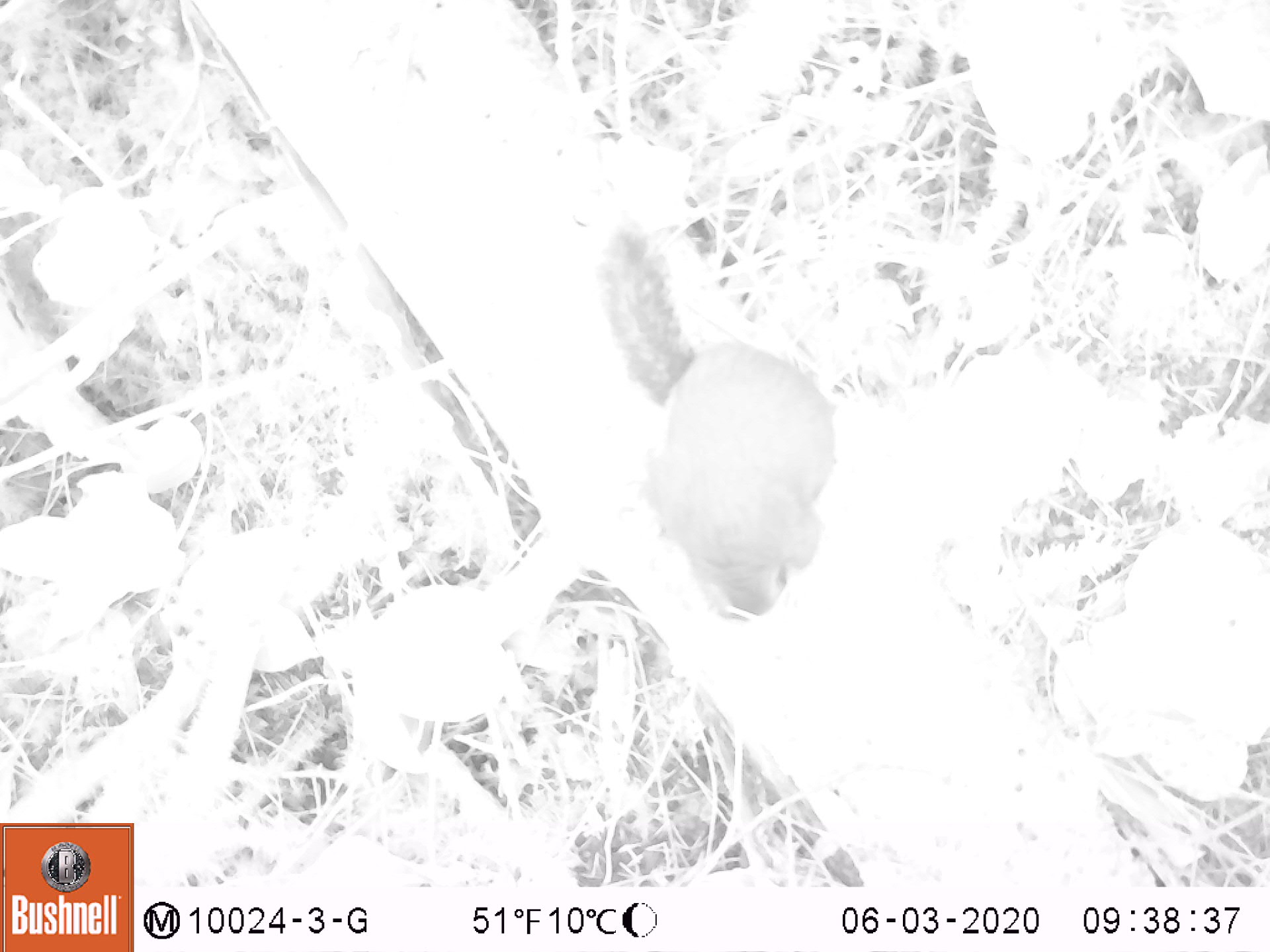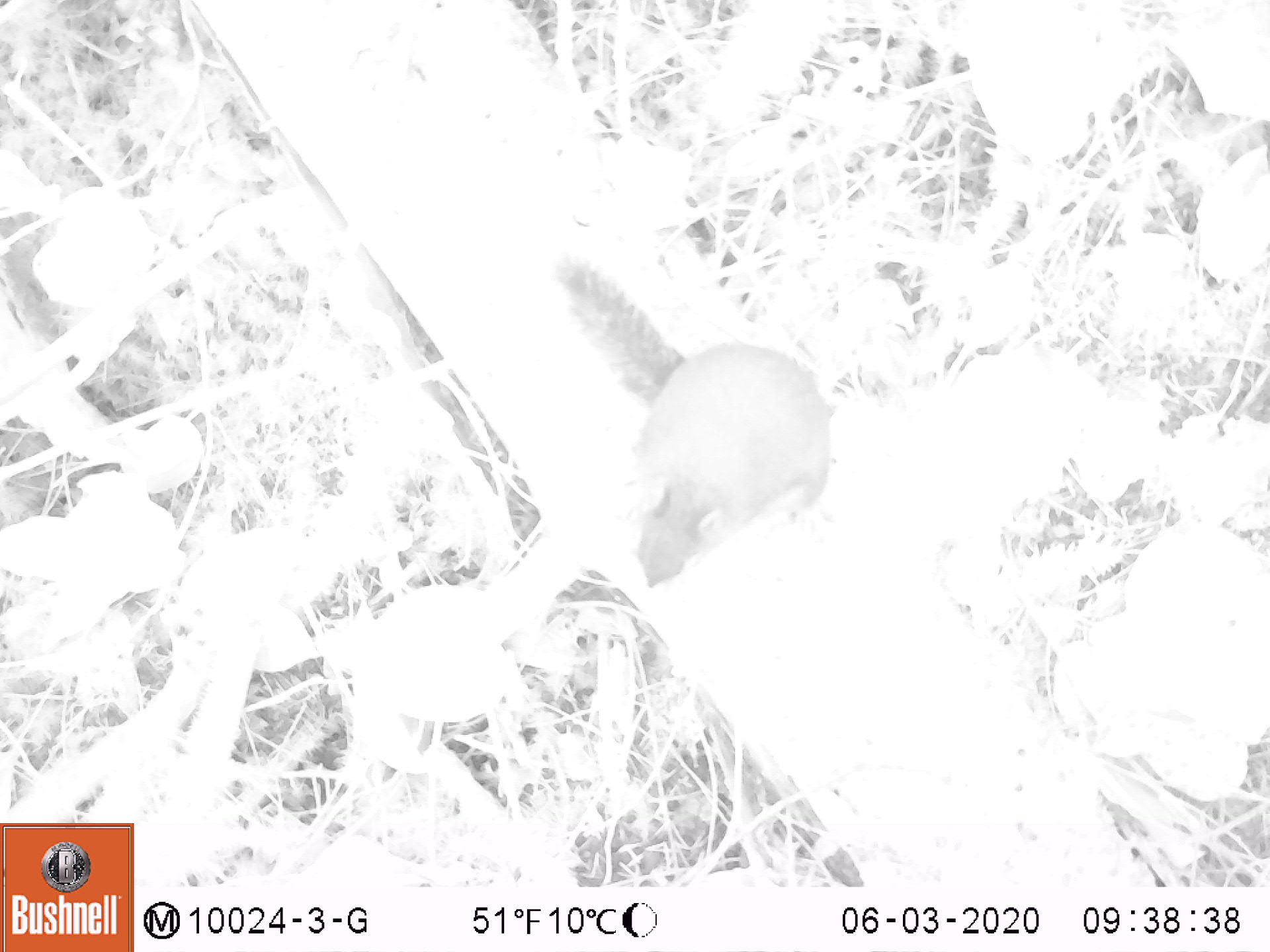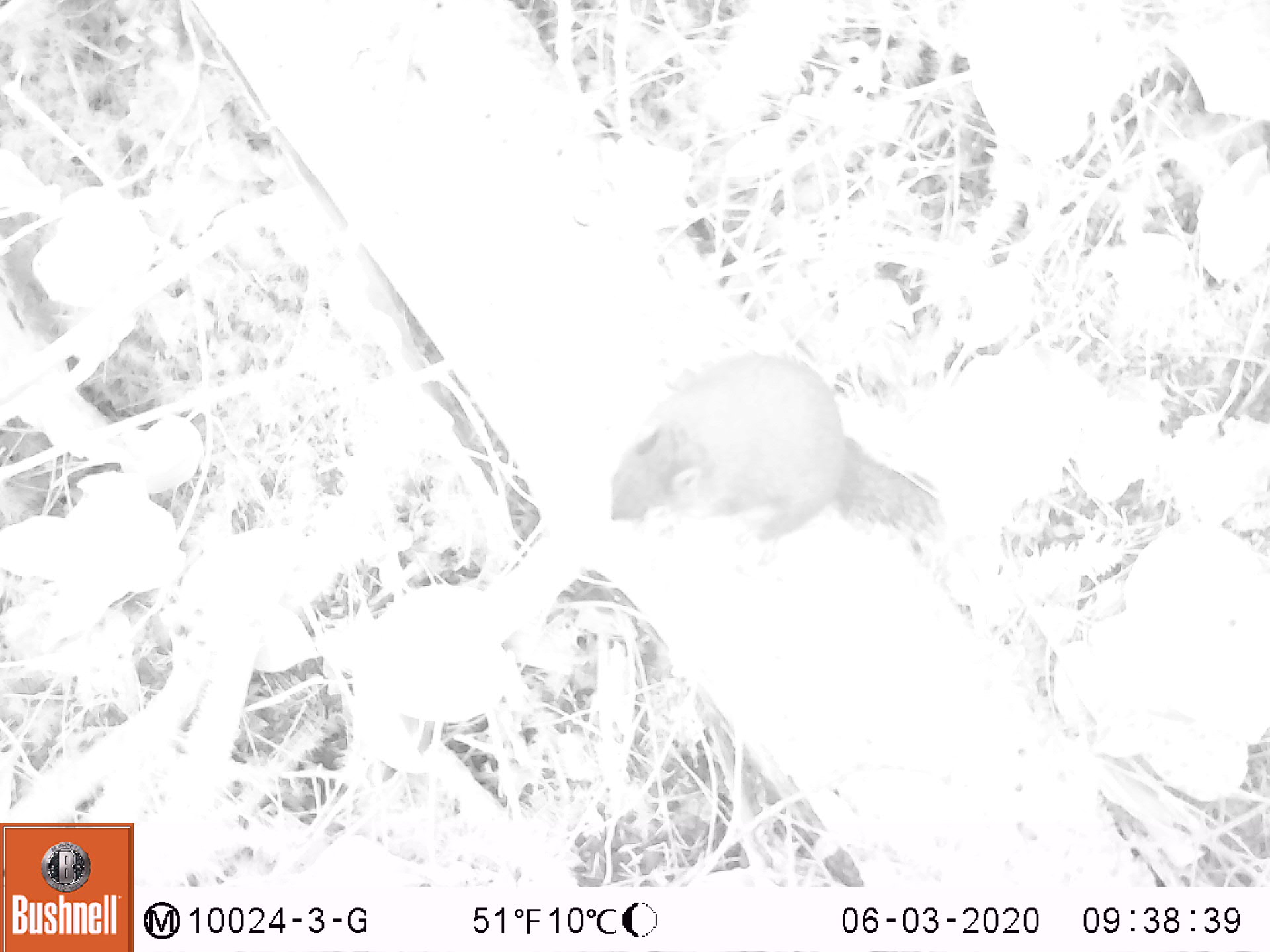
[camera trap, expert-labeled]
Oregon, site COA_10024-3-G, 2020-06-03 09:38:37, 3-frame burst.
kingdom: Animalia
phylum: Chordata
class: Mammalia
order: Rodentia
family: Sciuridae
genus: Tamiasciurus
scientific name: Tamiasciurus douglasii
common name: douglas squirrel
Douglas squirrel (Tamiasciurus douglasii).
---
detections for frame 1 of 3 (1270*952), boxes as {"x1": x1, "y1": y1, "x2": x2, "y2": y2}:
douglas squirrel: {"x1": 592, "y1": 221, "x2": 837, "y2": 625}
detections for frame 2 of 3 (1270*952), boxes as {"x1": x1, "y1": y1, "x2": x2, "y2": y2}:
douglas squirrel: {"x1": 551, "y1": 242, "x2": 840, "y2": 607}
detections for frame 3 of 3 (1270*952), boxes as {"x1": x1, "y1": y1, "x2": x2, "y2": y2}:
douglas squirrel: {"x1": 583, "y1": 344, "x2": 946, "y2": 558}